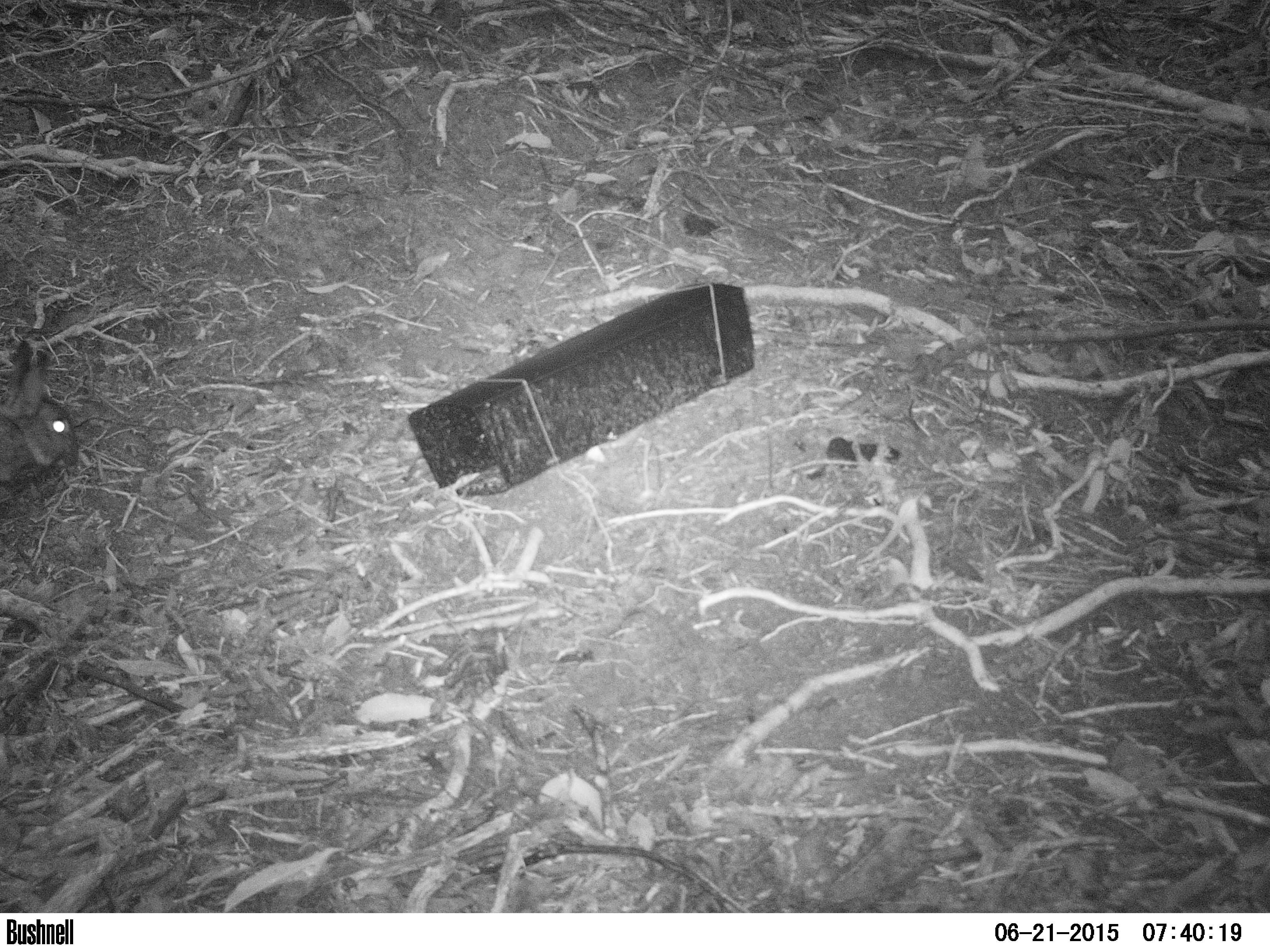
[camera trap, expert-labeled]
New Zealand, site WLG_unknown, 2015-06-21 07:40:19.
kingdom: Animalia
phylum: Chordata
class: Mammalia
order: Lagomorpha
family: Leporidae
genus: Oryctolagus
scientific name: Oryctolagus cuniculus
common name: european rabbit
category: rabbit